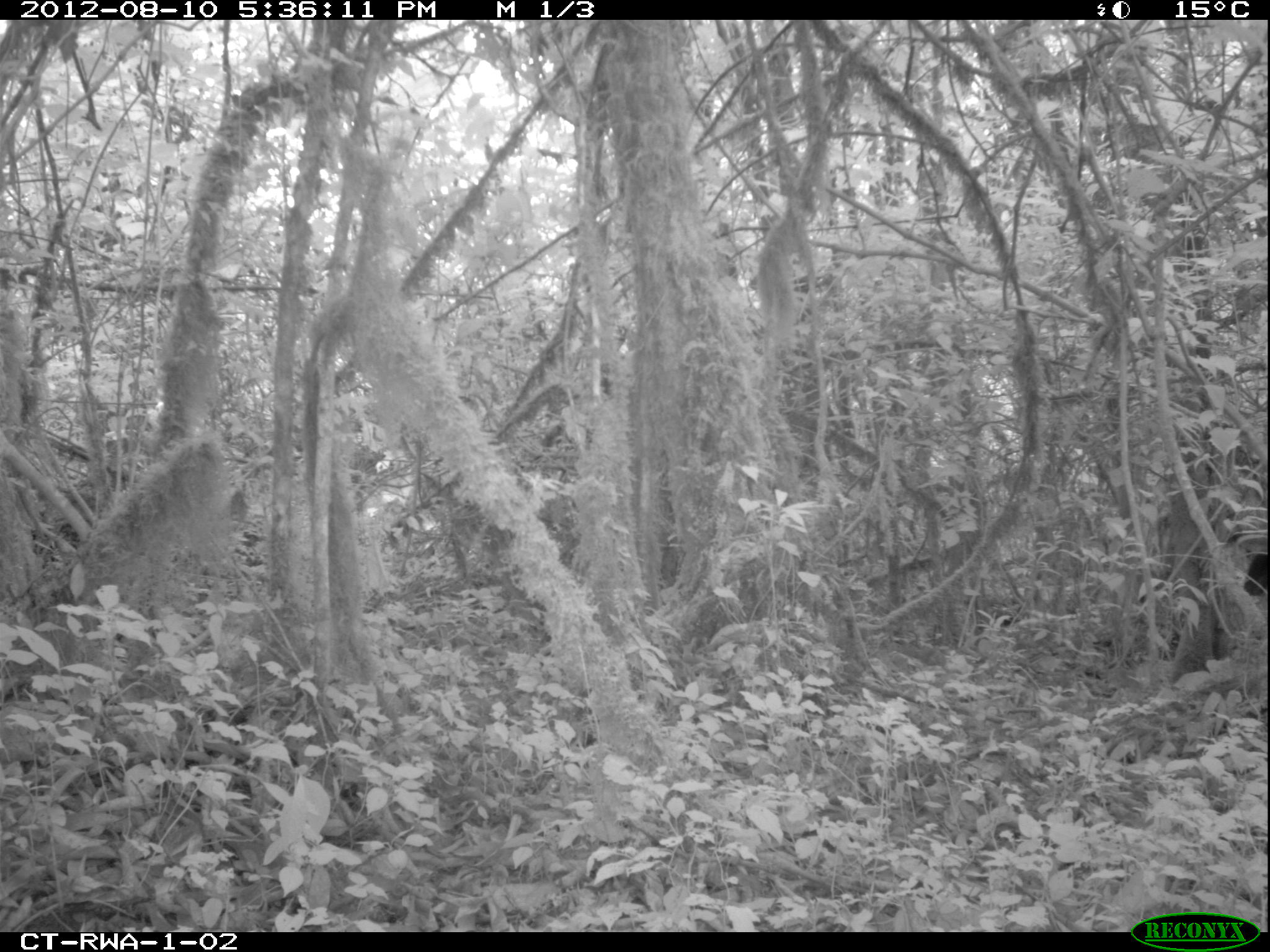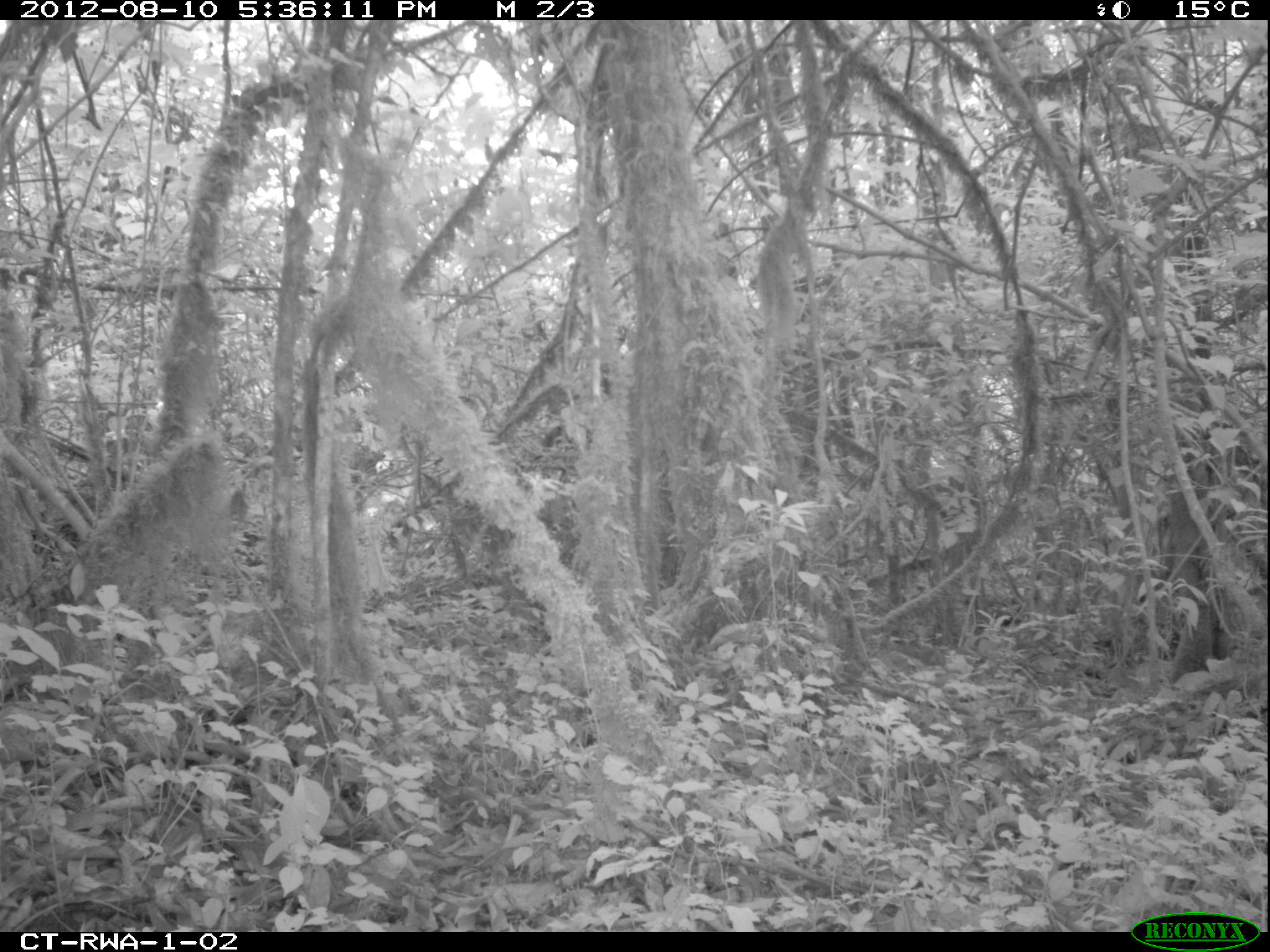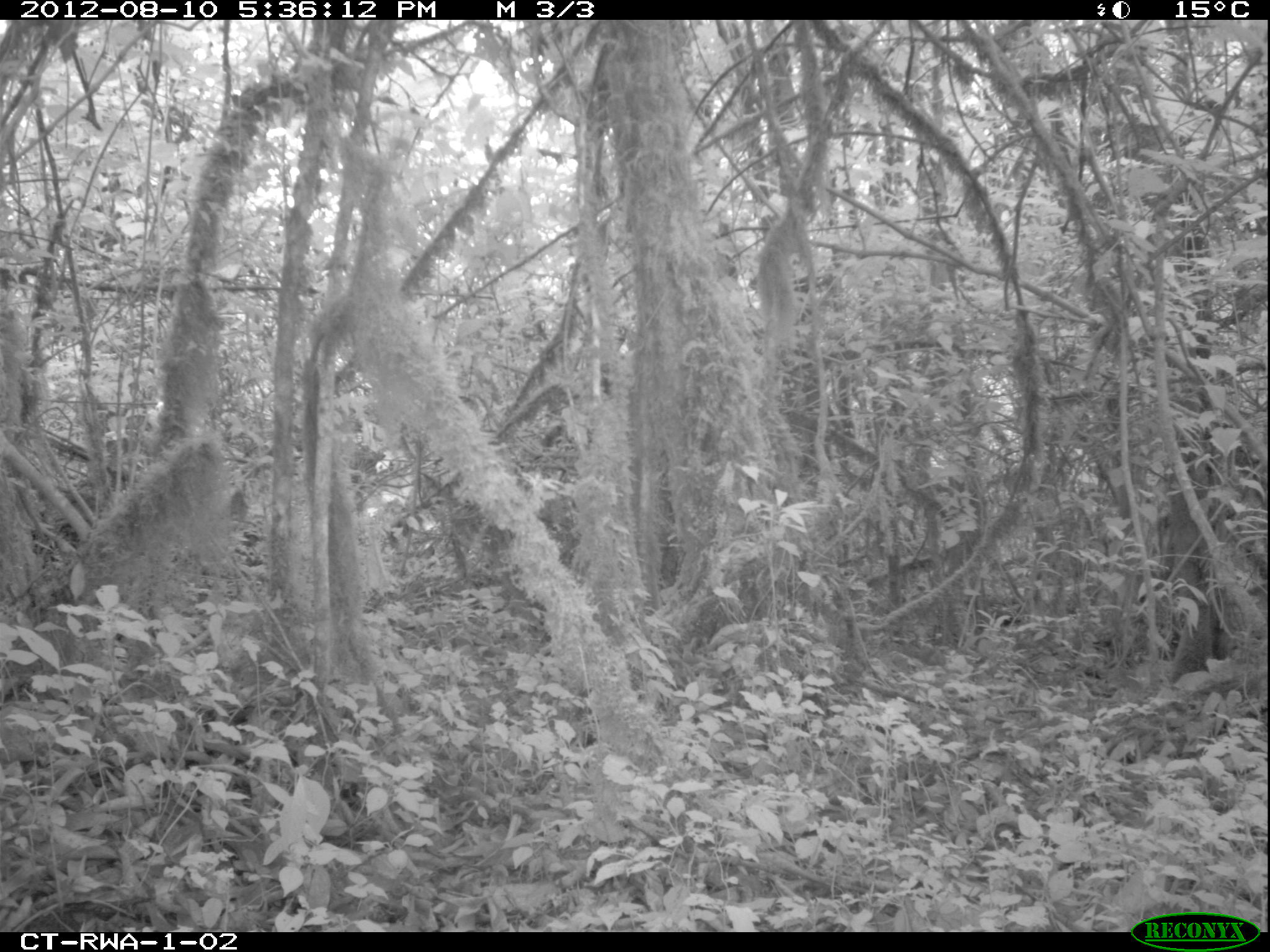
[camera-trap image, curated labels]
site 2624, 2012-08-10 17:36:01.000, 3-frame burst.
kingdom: Animalia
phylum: Chordata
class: Mammalia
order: Artiodactyla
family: Bovidae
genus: Cephalophus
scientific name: Cephalophus nigrifrons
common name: black-fronted duiker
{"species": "Cephalophus nigrifrons (black-fronted duiker)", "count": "1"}